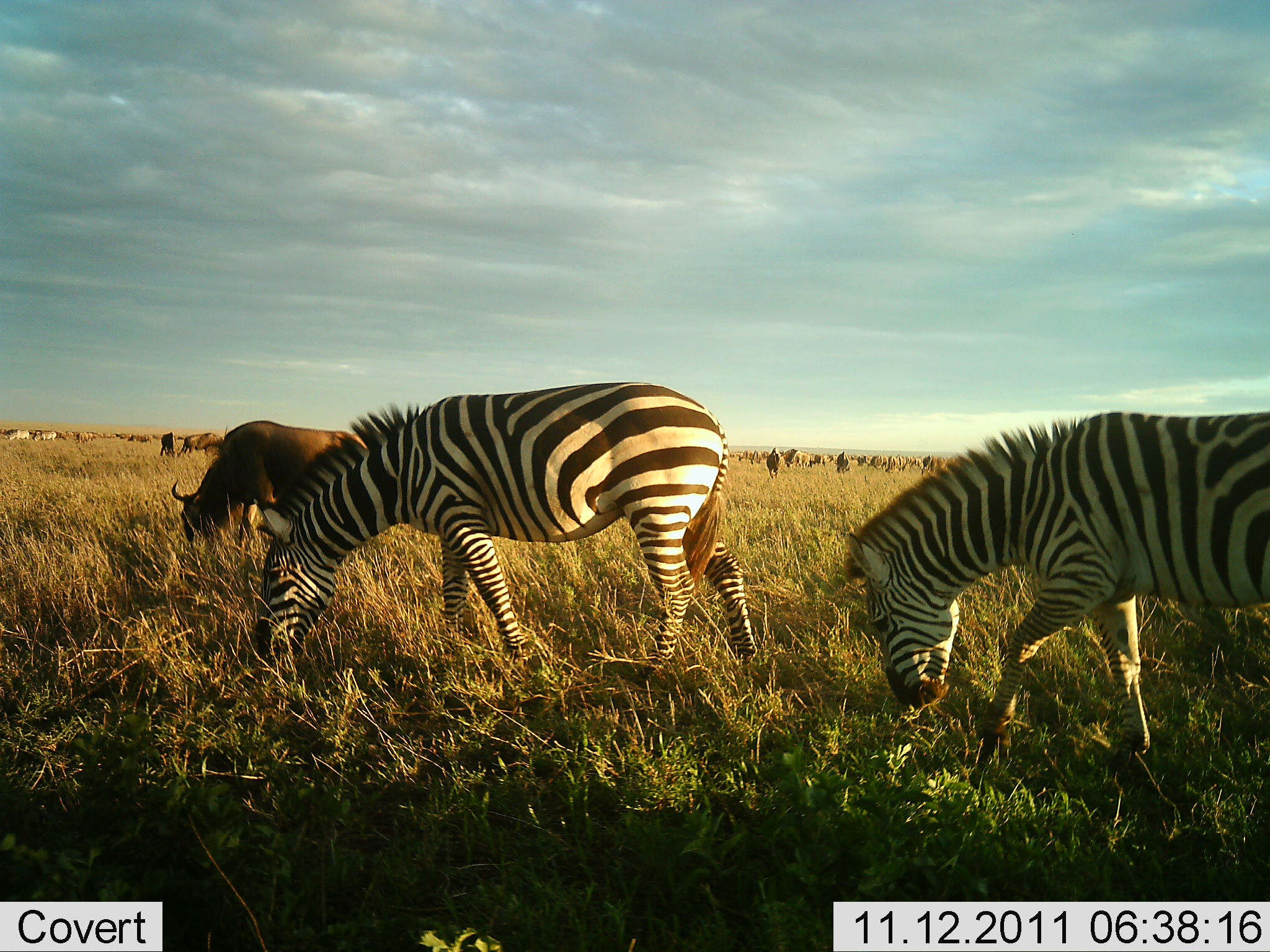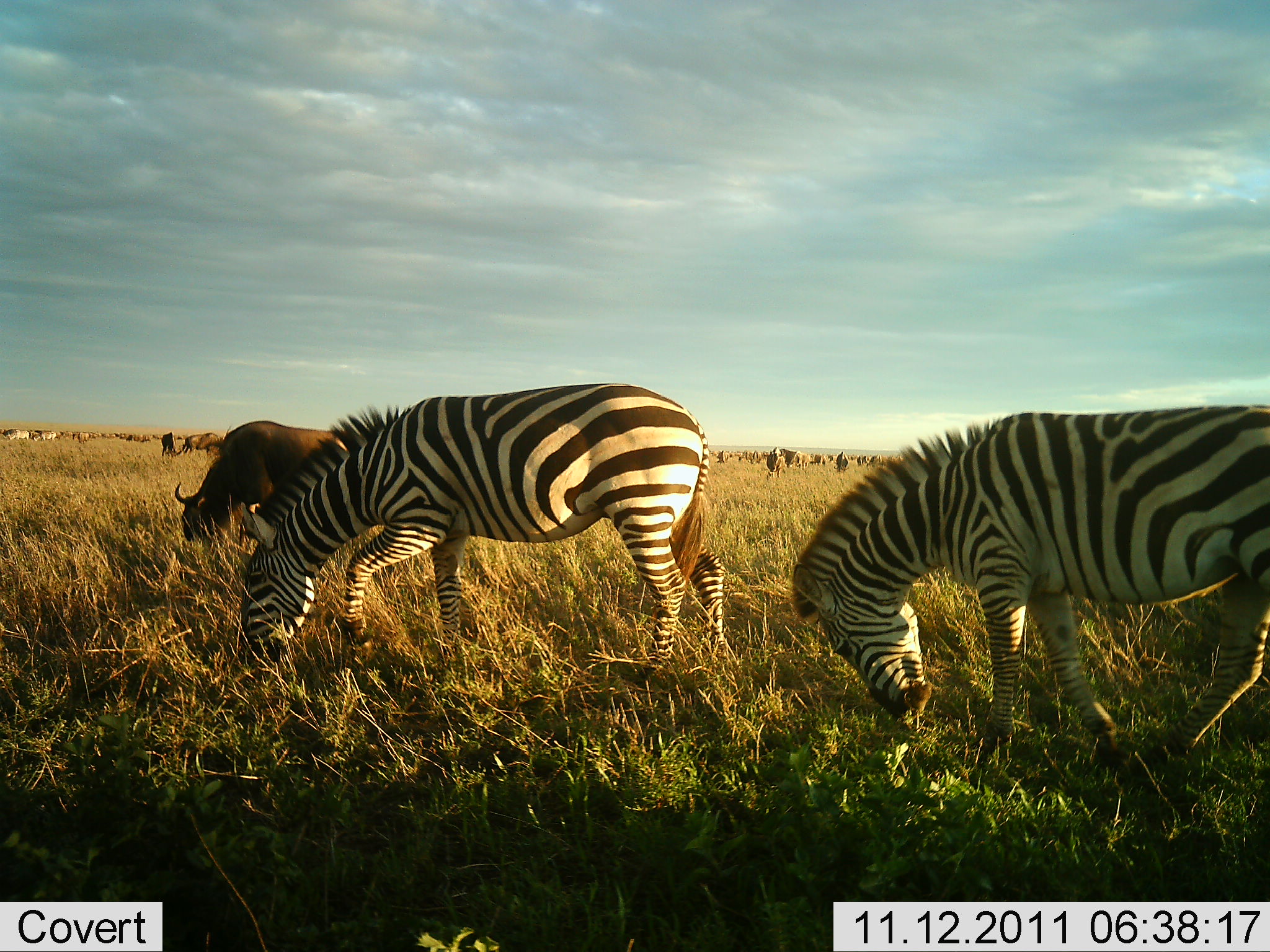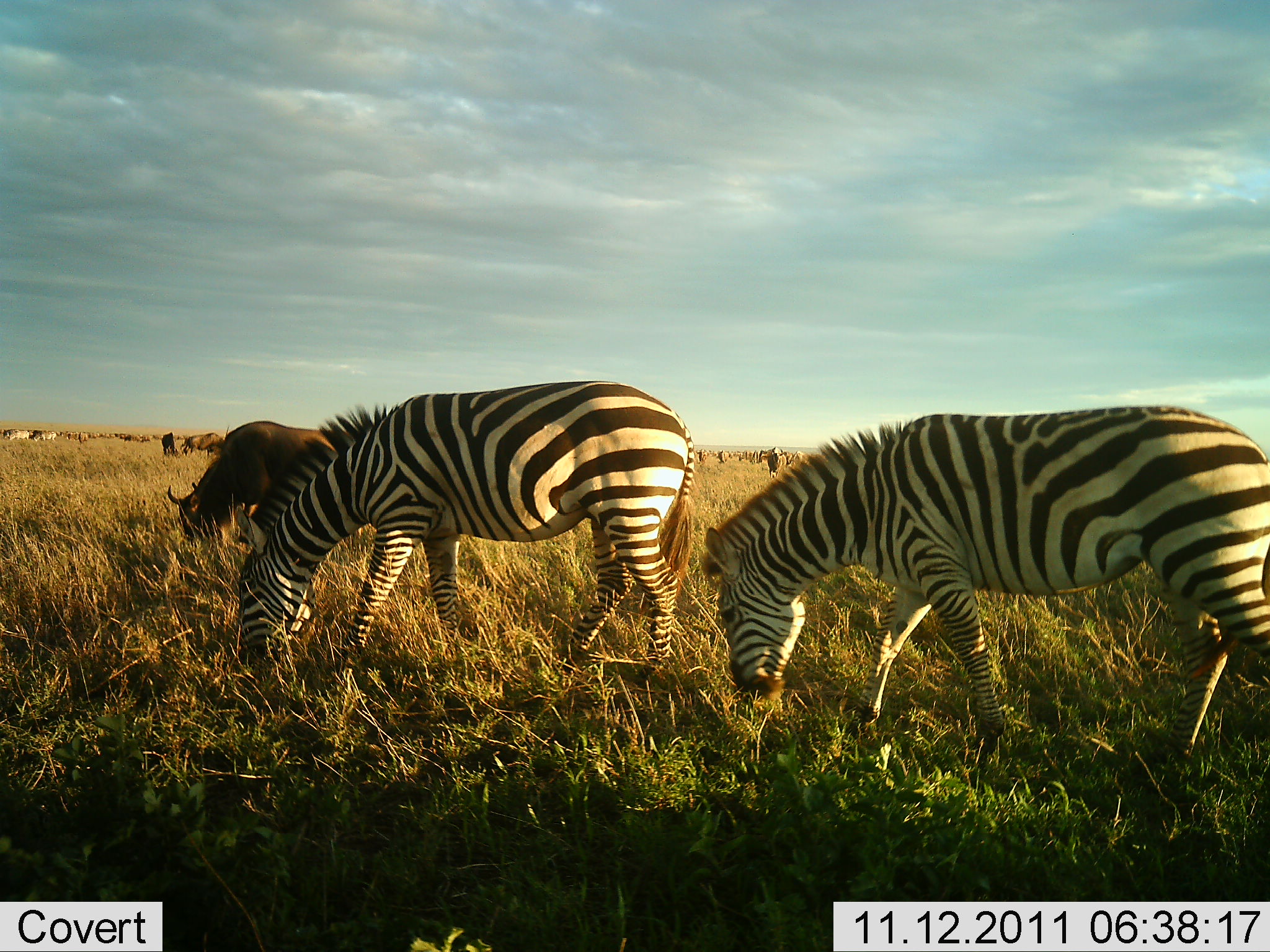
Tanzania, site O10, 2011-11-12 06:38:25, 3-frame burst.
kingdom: Animalia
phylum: Chordata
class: Mammalia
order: Artiodactyla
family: Bovidae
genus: Connochaetes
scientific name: Connochaetes taurinus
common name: blue wildebeest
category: wildebeest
Wildebeest (blue wildebeest) (Connochaetes taurinus), count 11-50. Behavior (volunteer vote fractions): standing 42%, resting 0%, moving 50%, interacting 0%. Young present (vote fraction): 0%. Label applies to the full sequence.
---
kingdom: Animalia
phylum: Chordata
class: Mammalia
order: Perissodactyla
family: Equidae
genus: Equus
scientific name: Equus quagga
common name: plains zebra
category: zebra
Zebra (plains zebra) (Equus quagga), count 2. Behavior (volunteer vote fractions): standing 18%, resting 0%, moving 24%, interacting 0%. Young present (vote fraction): 0%. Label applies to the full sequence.